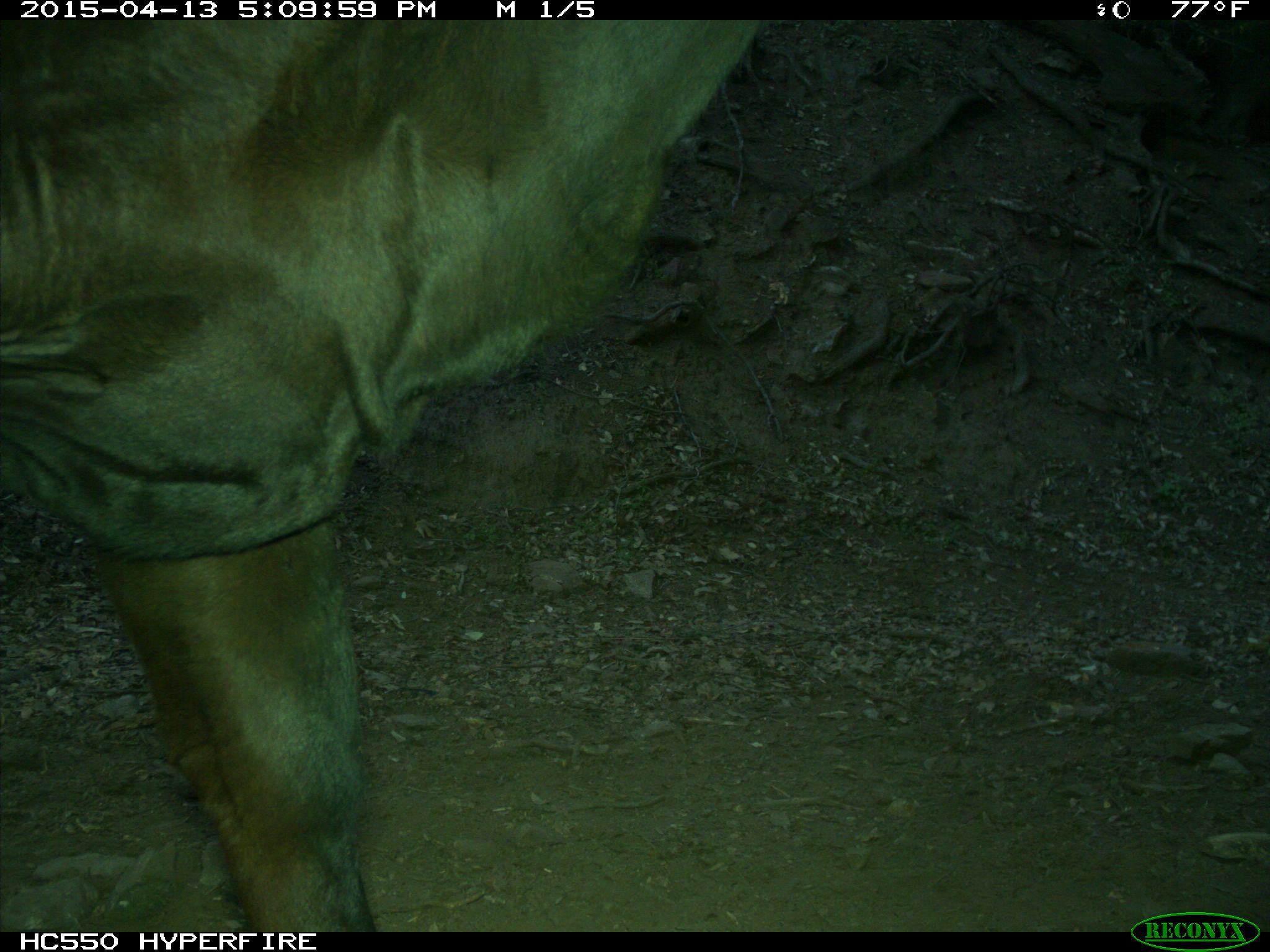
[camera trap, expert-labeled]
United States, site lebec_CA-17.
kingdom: Animalia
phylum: Chordata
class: Mammalia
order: Artiodactyla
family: Bovidae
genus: Bos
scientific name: Bos taurus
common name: domestic cow